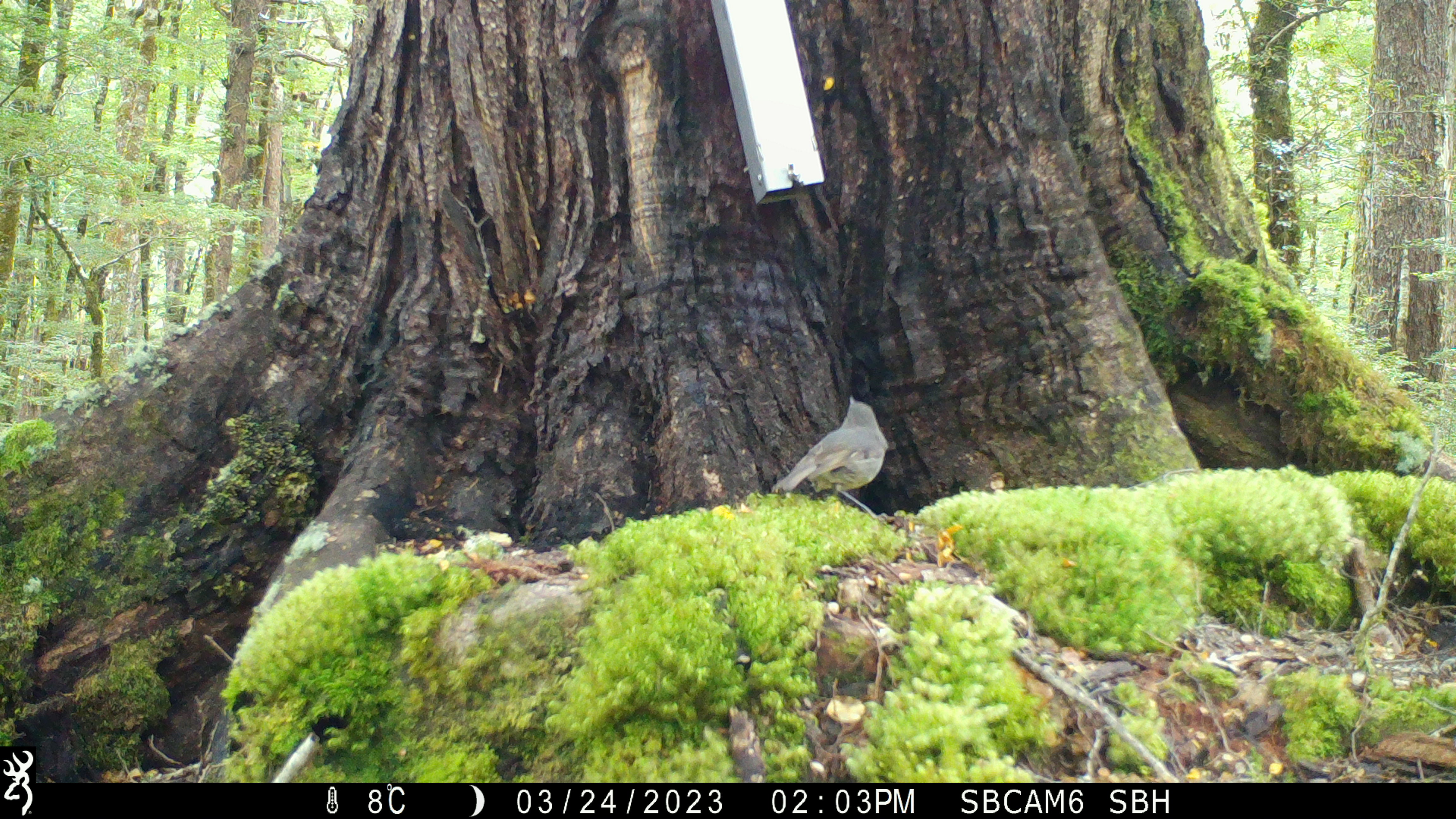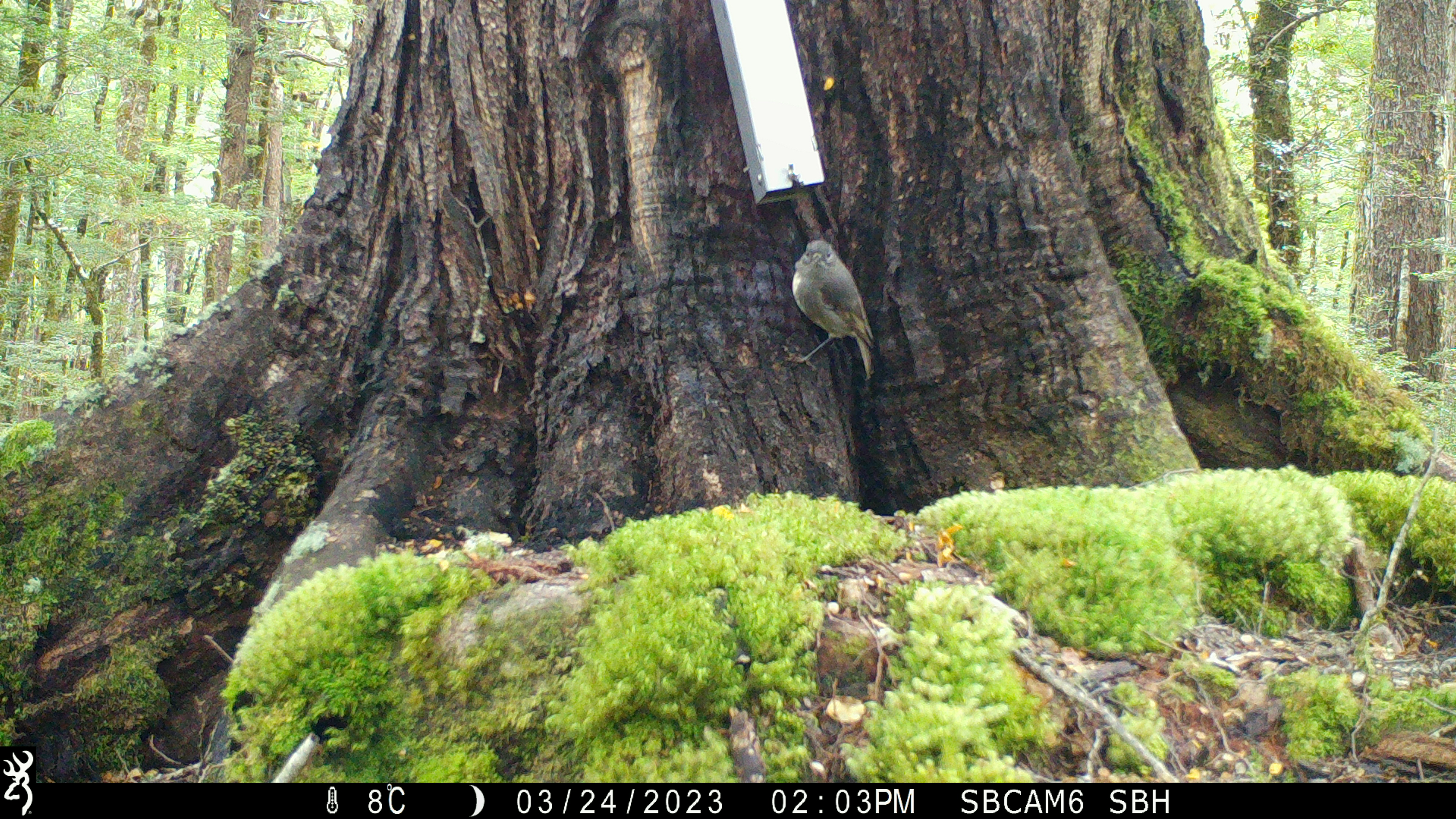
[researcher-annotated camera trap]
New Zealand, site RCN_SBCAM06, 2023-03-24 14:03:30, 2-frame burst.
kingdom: Animalia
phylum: Chordata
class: Aves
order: Passeriformes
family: Petroicidae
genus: Petroica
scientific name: Petroica australis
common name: new zealand robin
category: robin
Robin (new zealand robin) (Petroica australis).